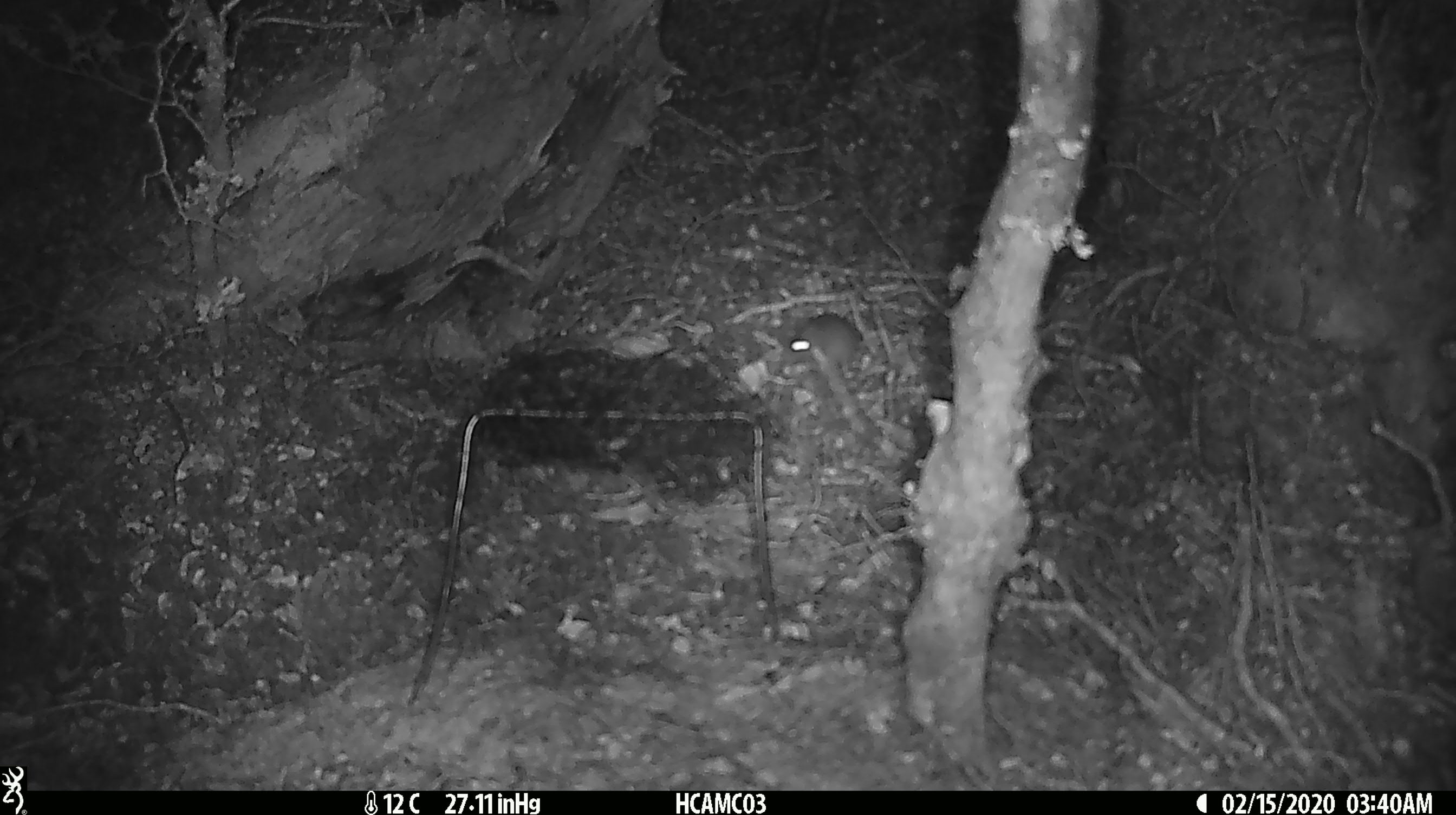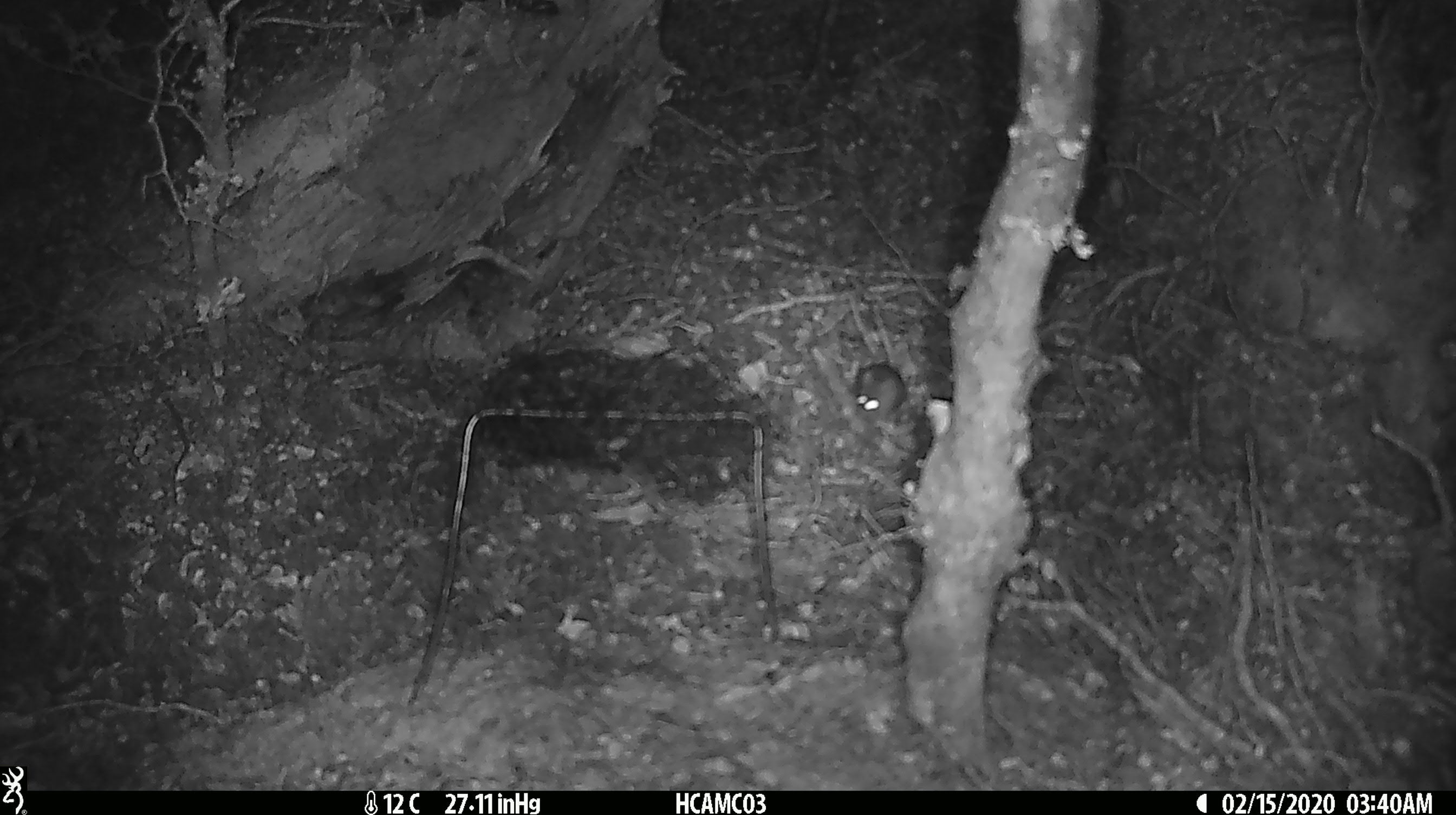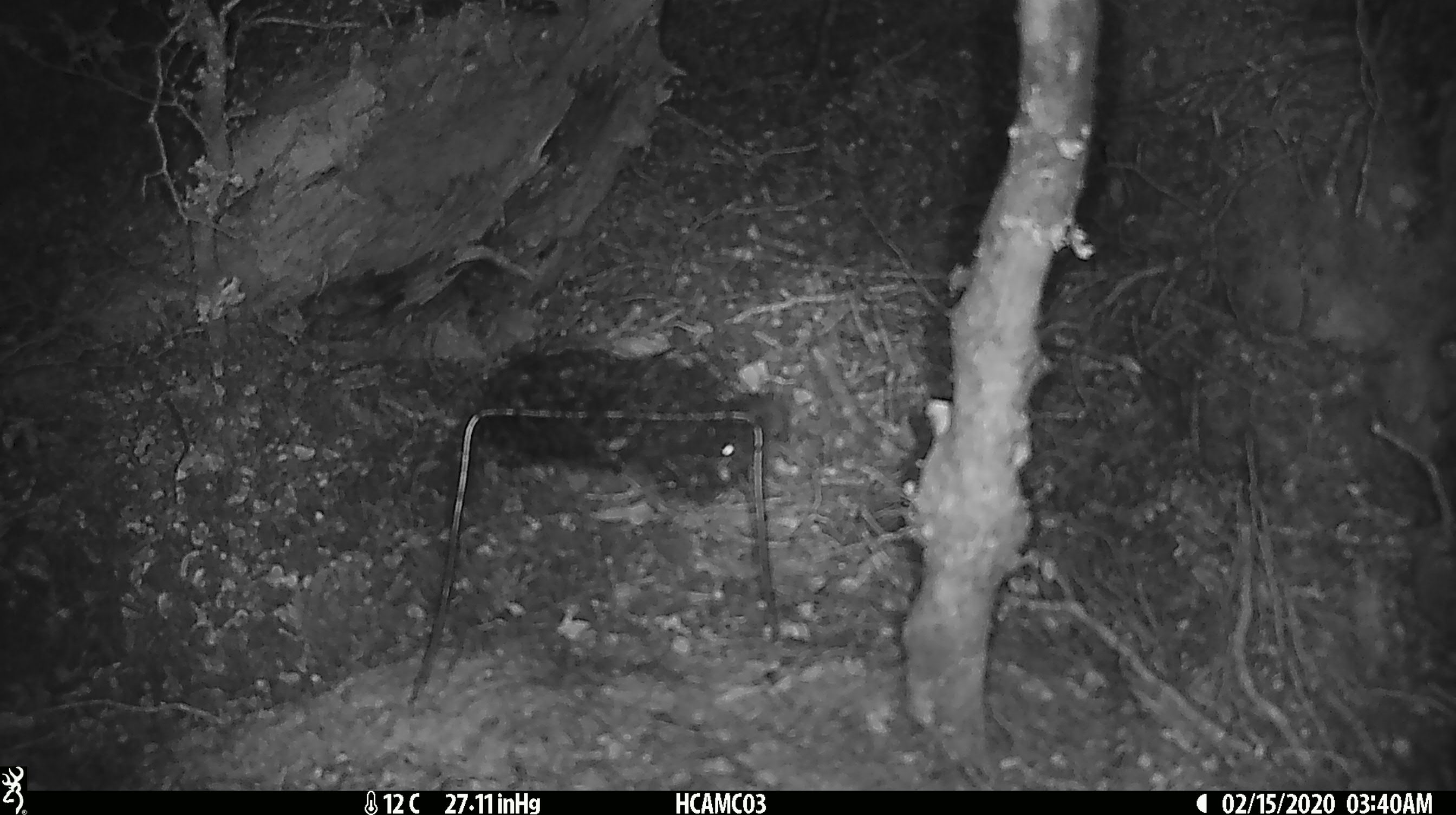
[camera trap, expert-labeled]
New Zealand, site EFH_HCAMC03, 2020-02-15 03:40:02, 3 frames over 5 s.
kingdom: Animalia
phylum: Chordata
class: Mammalia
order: Rodentia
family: Muridae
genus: Mus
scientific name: Mus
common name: mouse